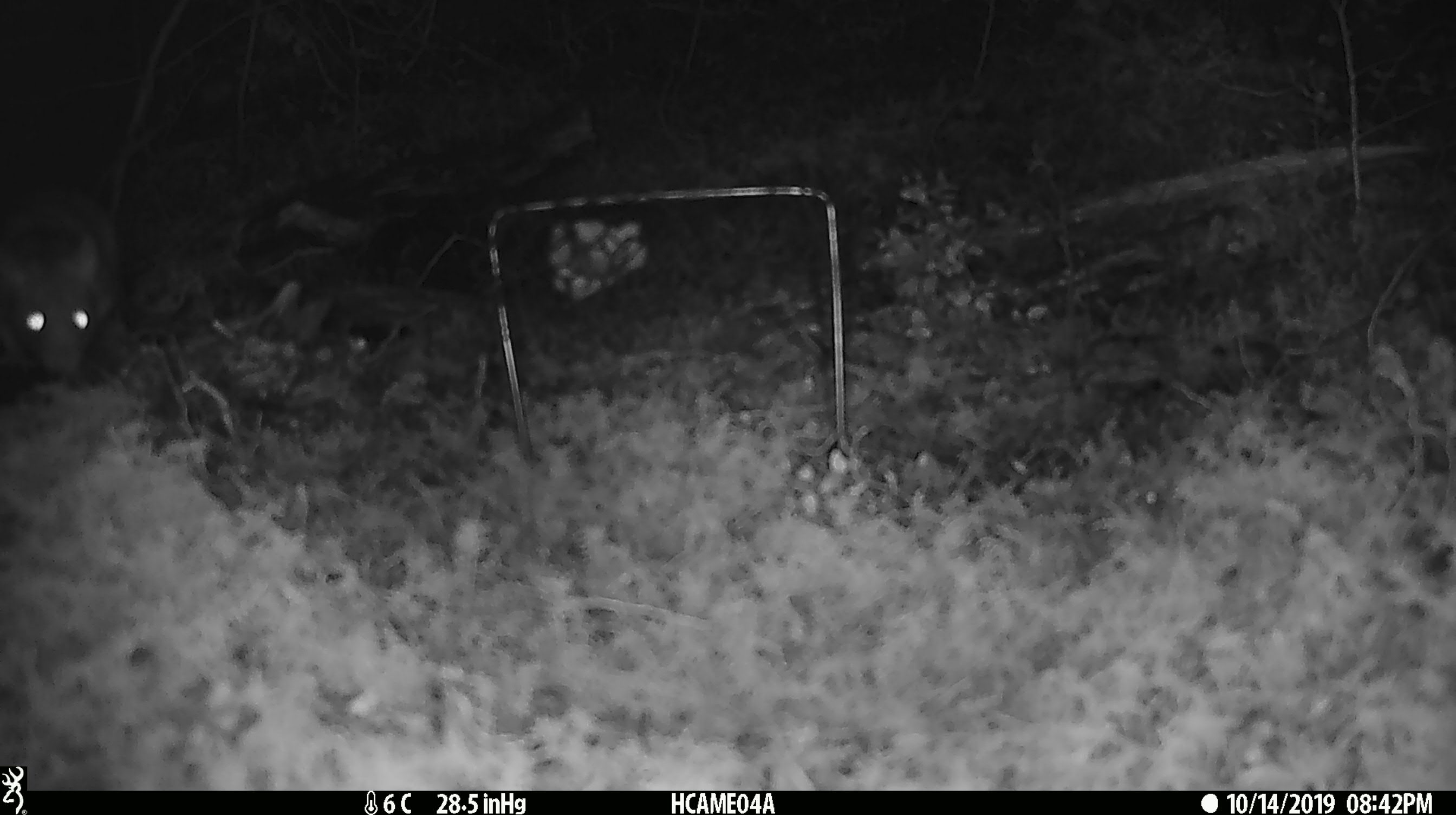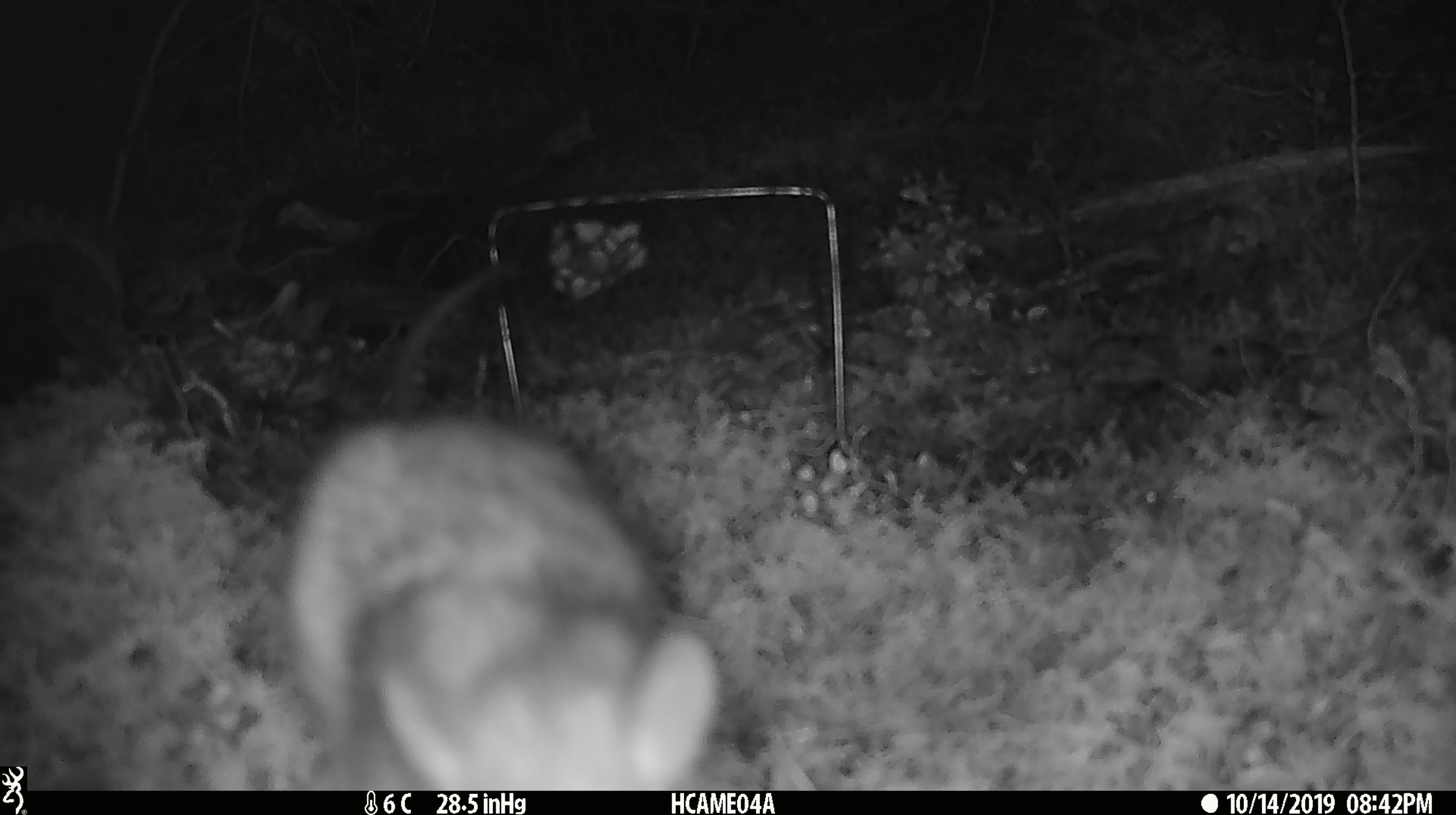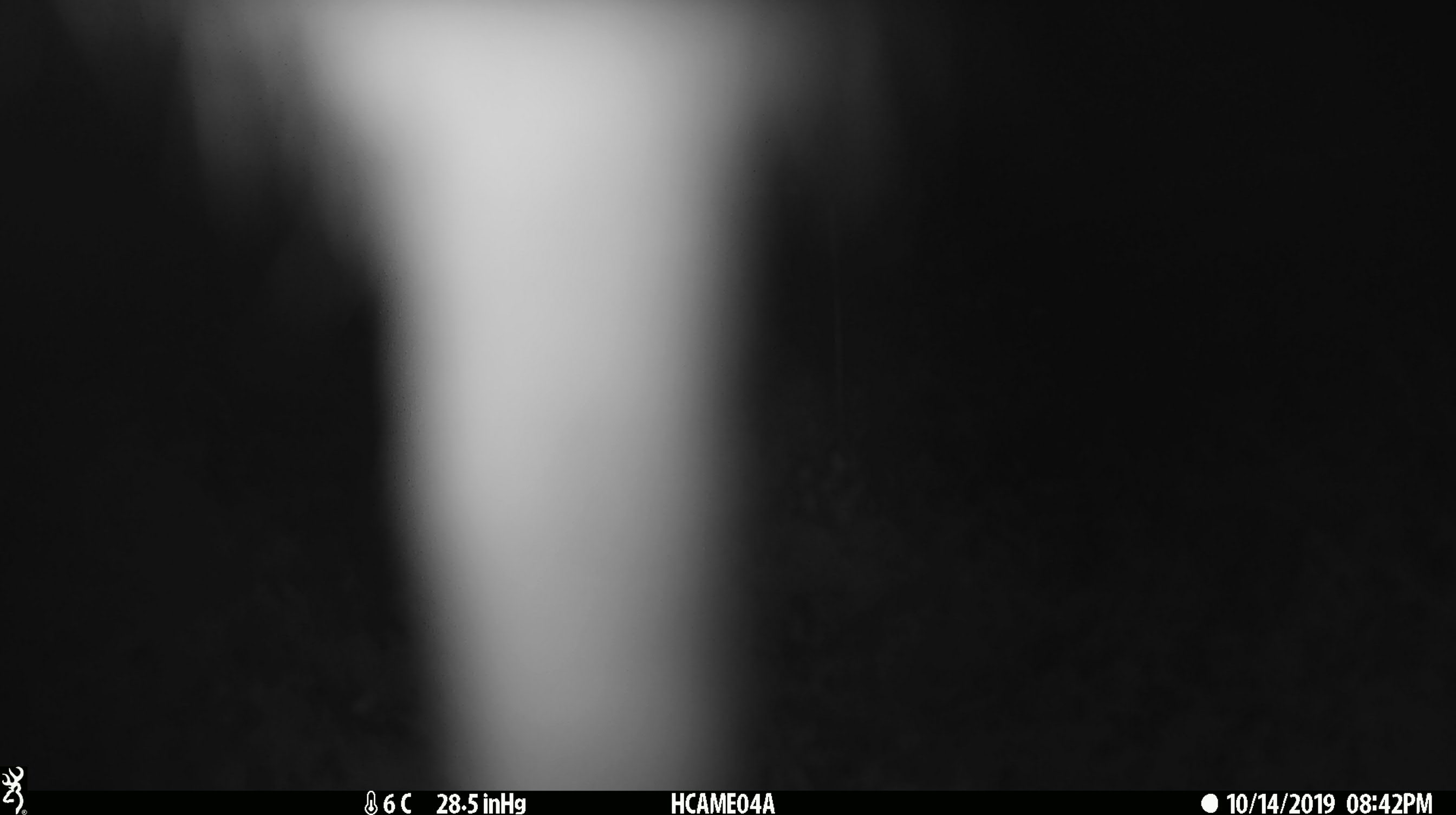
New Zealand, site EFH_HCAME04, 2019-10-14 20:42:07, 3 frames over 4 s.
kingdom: Animalia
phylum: Chordata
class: Mammalia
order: Rodentia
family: Muridae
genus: Rattus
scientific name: Rattus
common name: rat